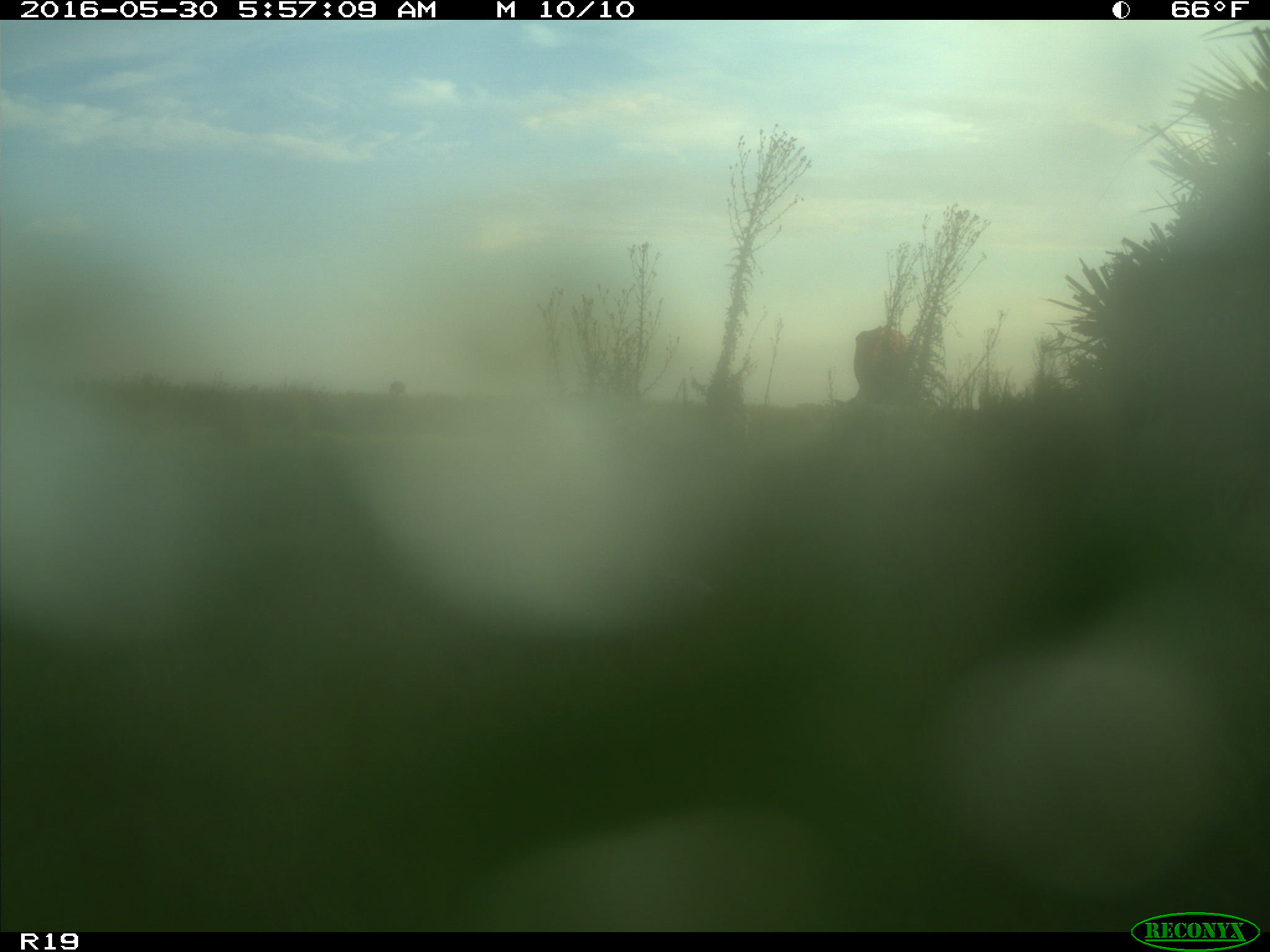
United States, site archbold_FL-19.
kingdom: Animalia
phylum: Chordata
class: Mammalia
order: Artiodactyla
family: Bovidae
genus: Bos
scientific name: Bos taurus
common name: domestic cow